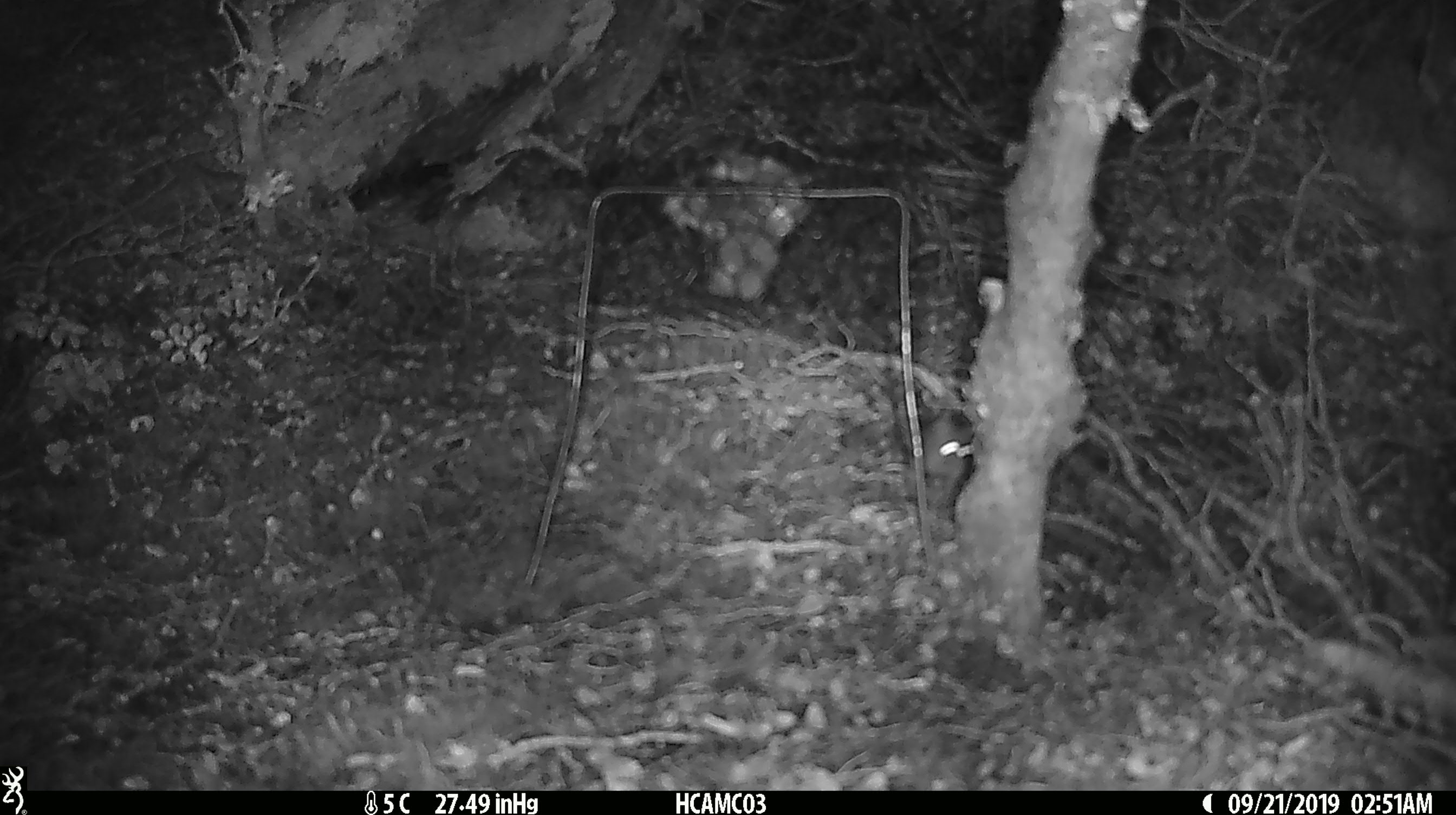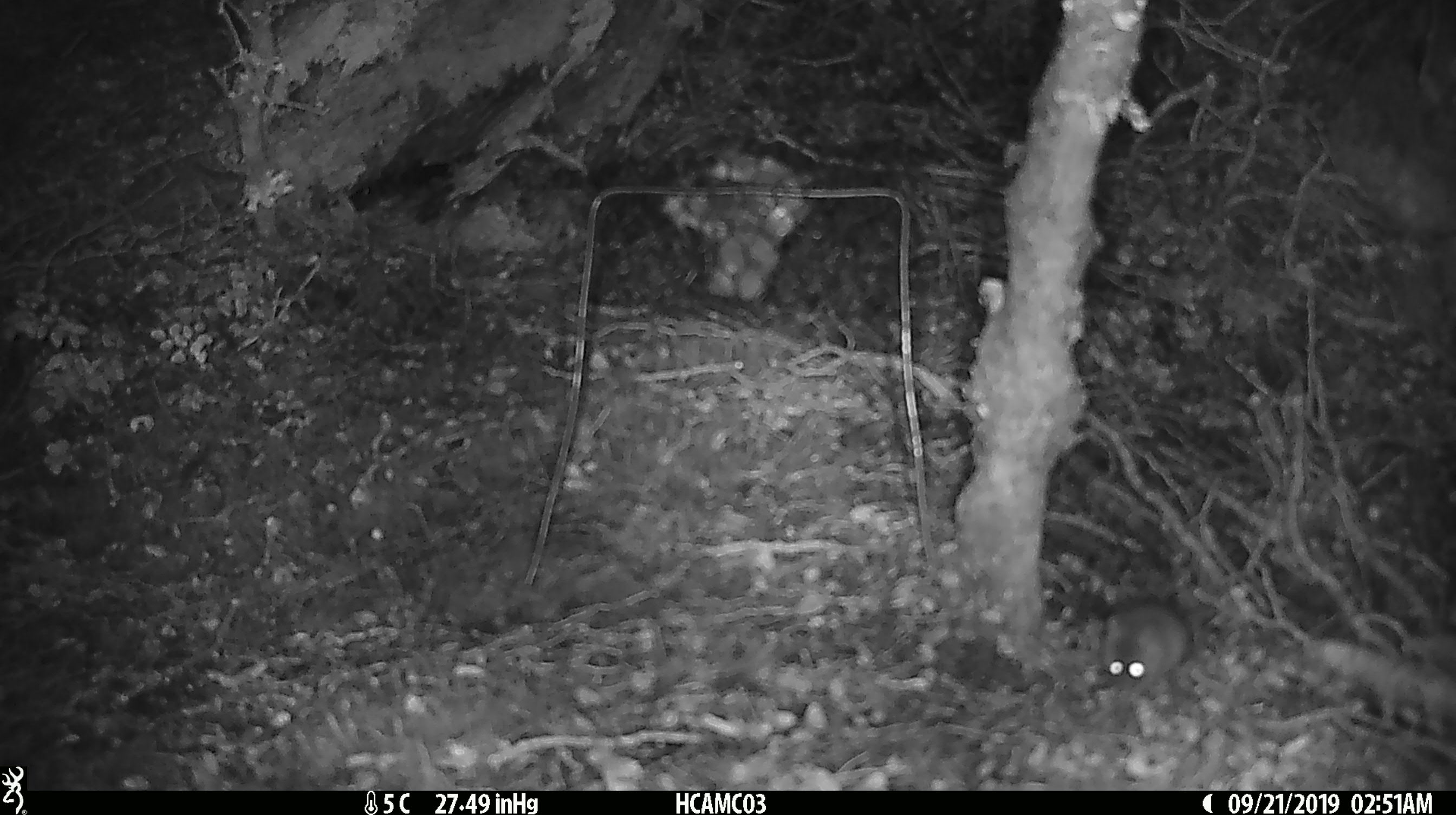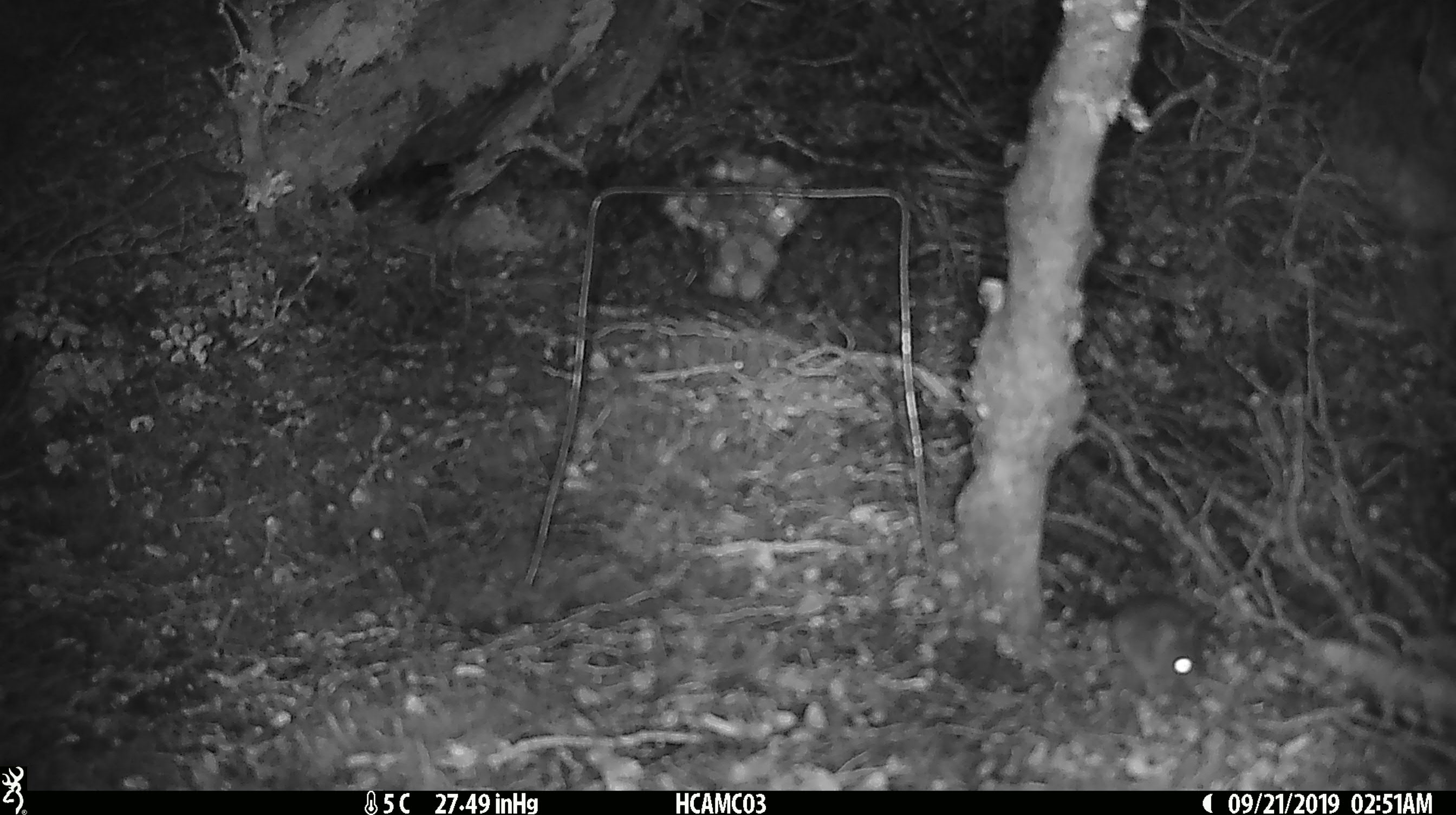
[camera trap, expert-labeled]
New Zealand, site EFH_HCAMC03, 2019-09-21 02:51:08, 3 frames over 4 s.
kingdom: Animalia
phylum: Chordata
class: Mammalia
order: Rodentia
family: Muridae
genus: Mus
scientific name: Mus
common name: mouse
Mouse (Mus).